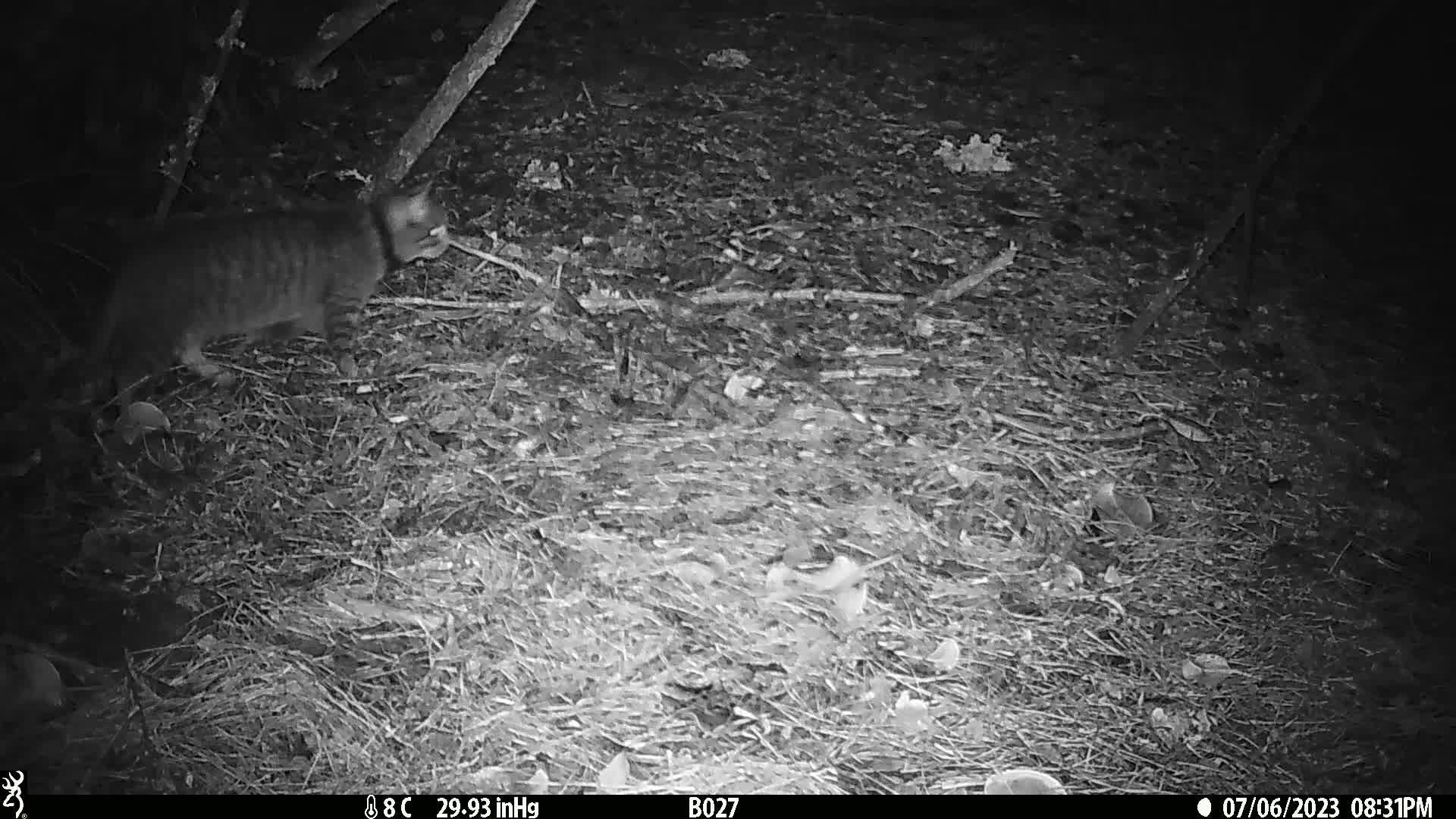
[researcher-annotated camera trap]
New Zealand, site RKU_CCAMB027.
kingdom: Animalia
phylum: Chordata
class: Mammalia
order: Carnivora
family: Felidae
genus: Felis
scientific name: Felis catus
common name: domestic cat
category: cat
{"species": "cat (domestic cat) (Felis catus)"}